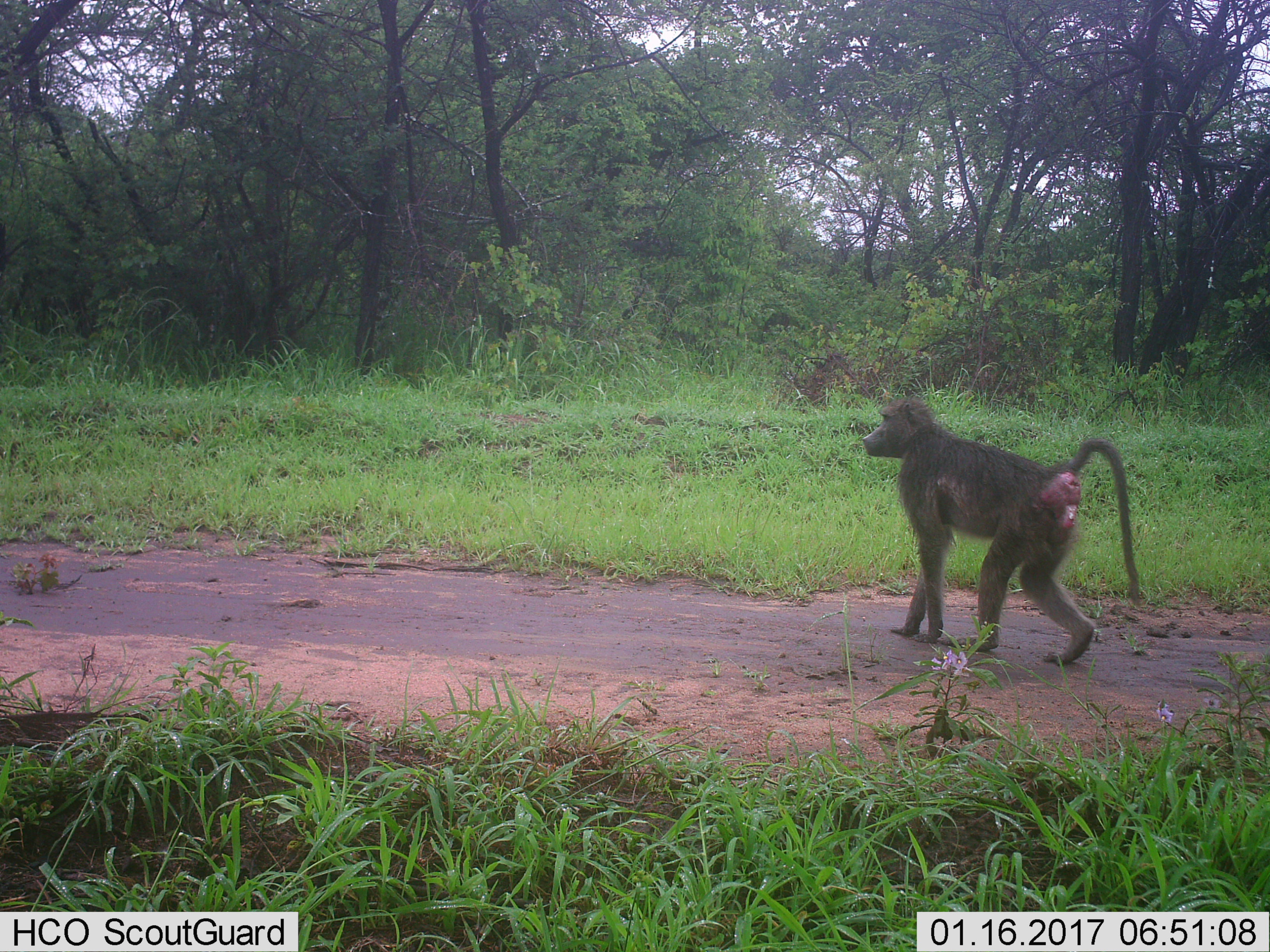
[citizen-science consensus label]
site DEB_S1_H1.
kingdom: Animalia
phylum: Chordata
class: Mammalia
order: Primates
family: Cercopithecidae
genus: Papio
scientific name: Papio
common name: baboon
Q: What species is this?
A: Baboon (Papio).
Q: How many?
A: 1.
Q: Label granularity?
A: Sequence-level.